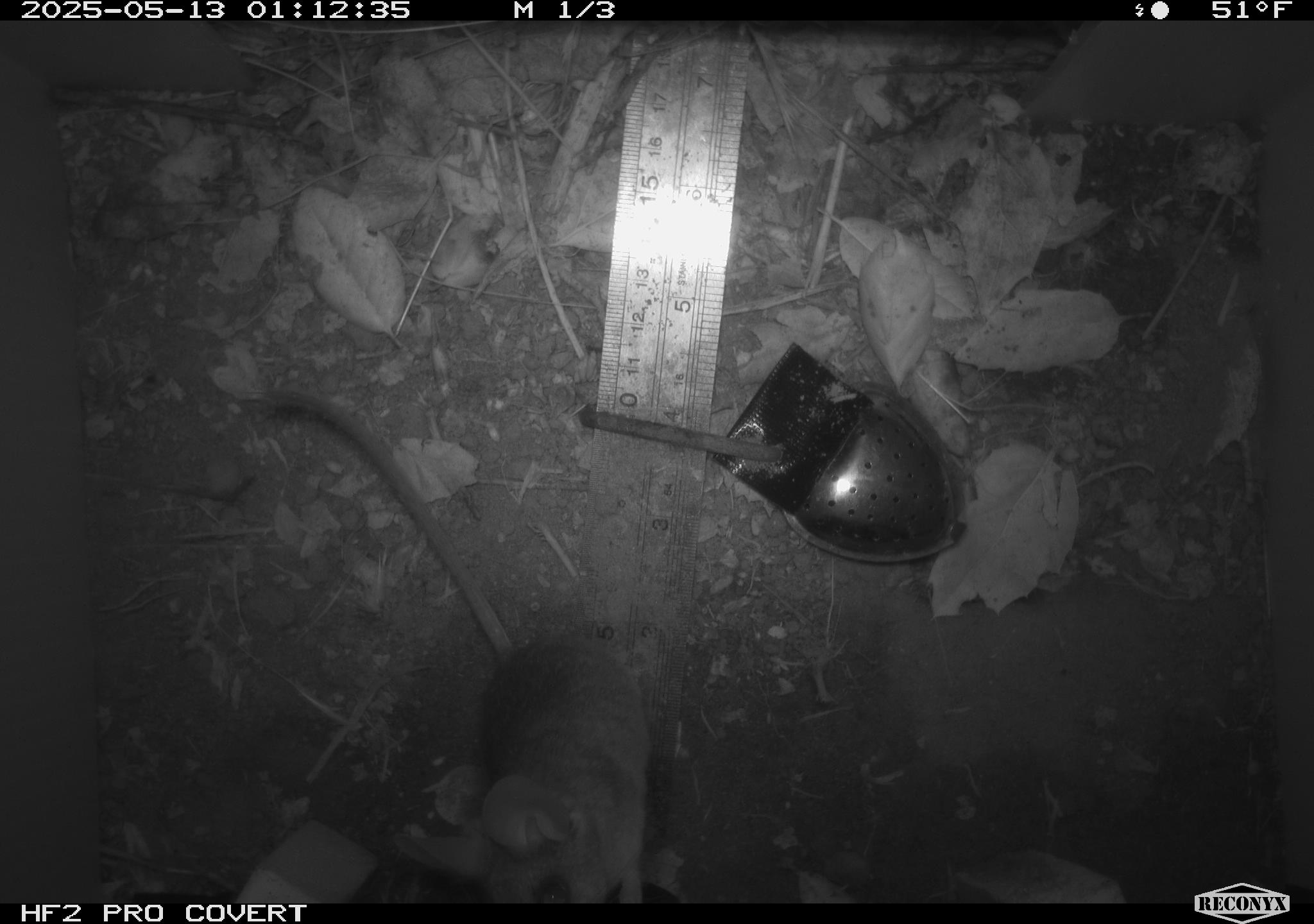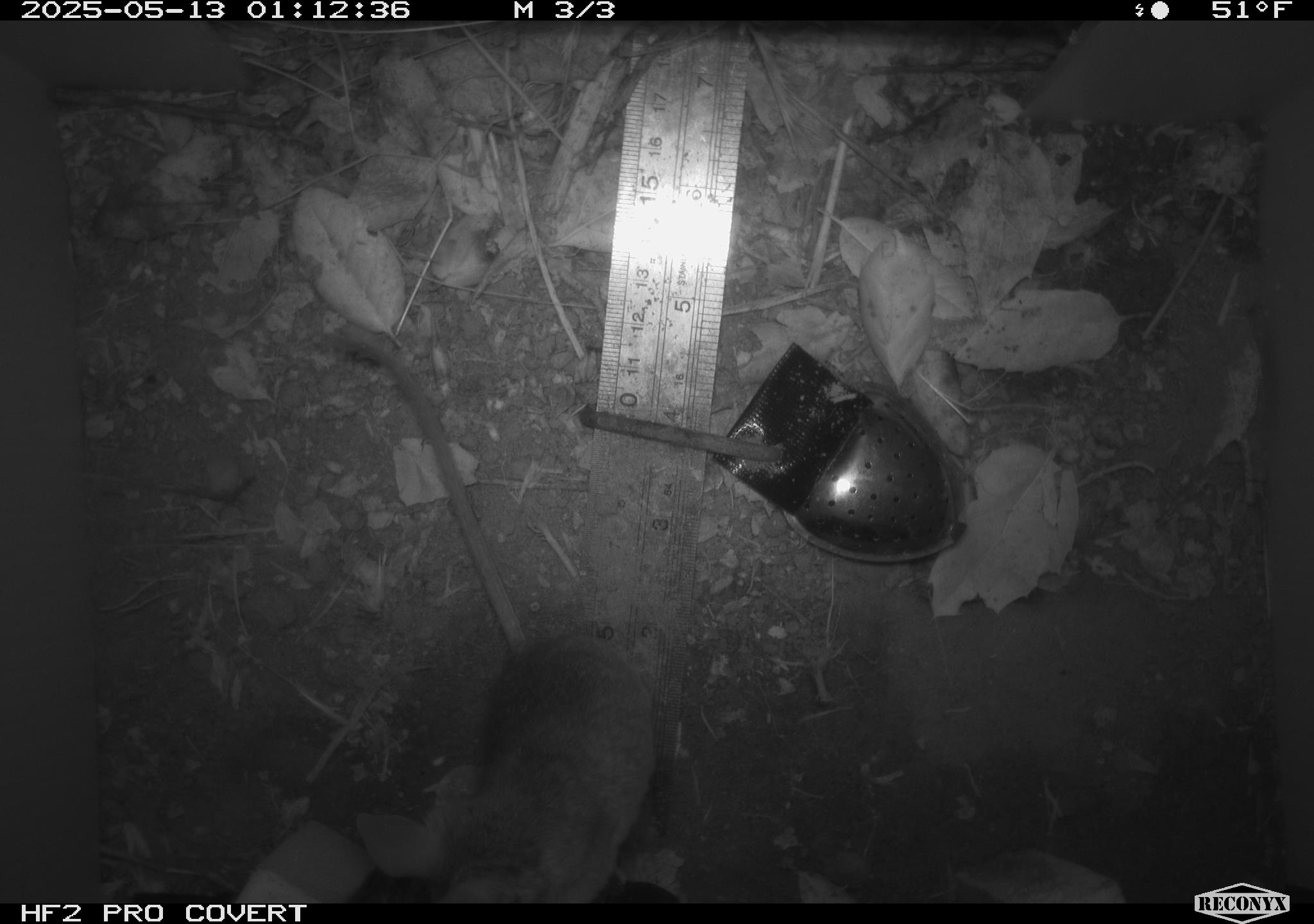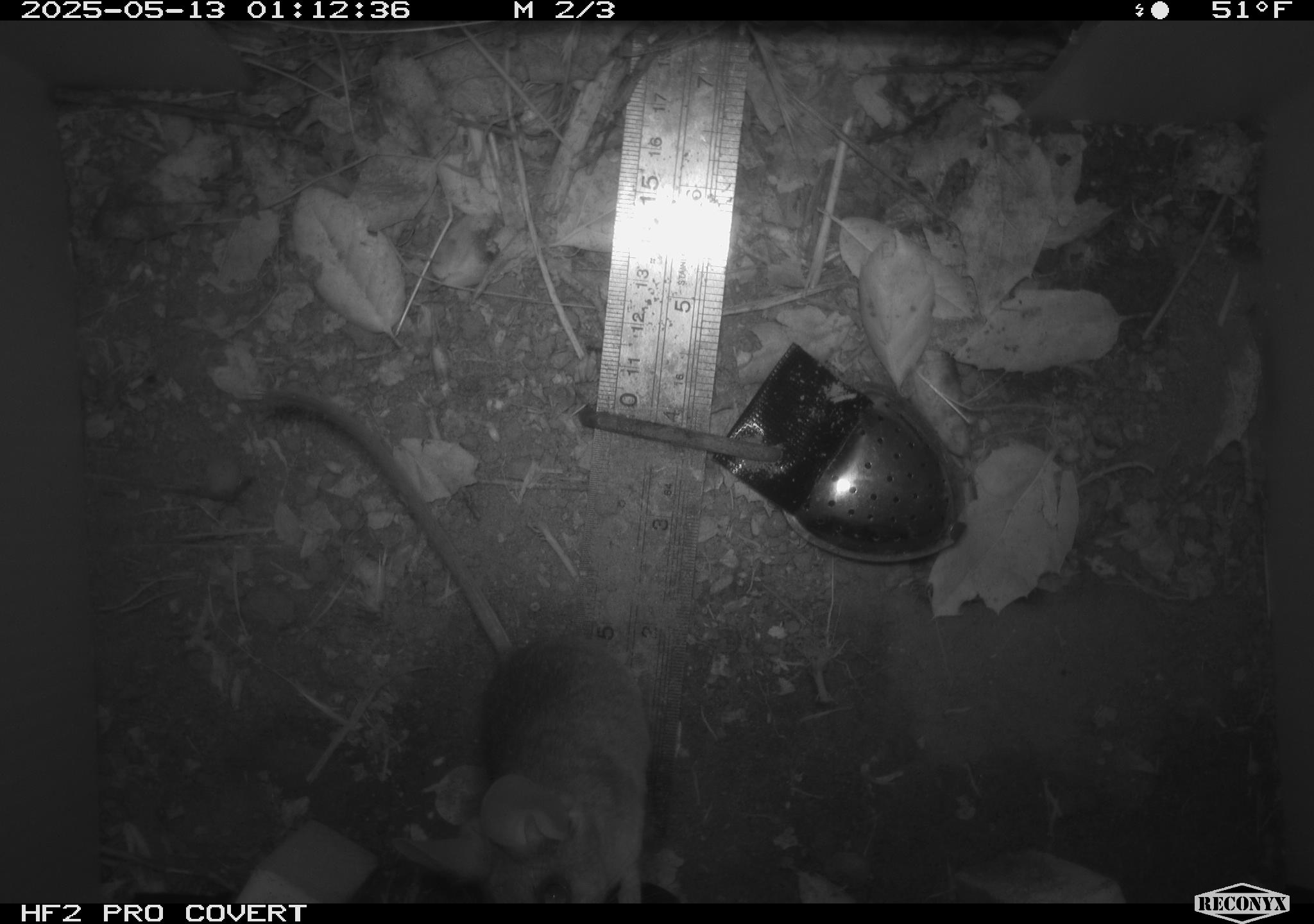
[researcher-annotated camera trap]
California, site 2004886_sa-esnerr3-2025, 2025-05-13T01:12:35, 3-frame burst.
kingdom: Animalia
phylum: Chordata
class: Mammalia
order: Rodentia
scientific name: Rodentia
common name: rodent